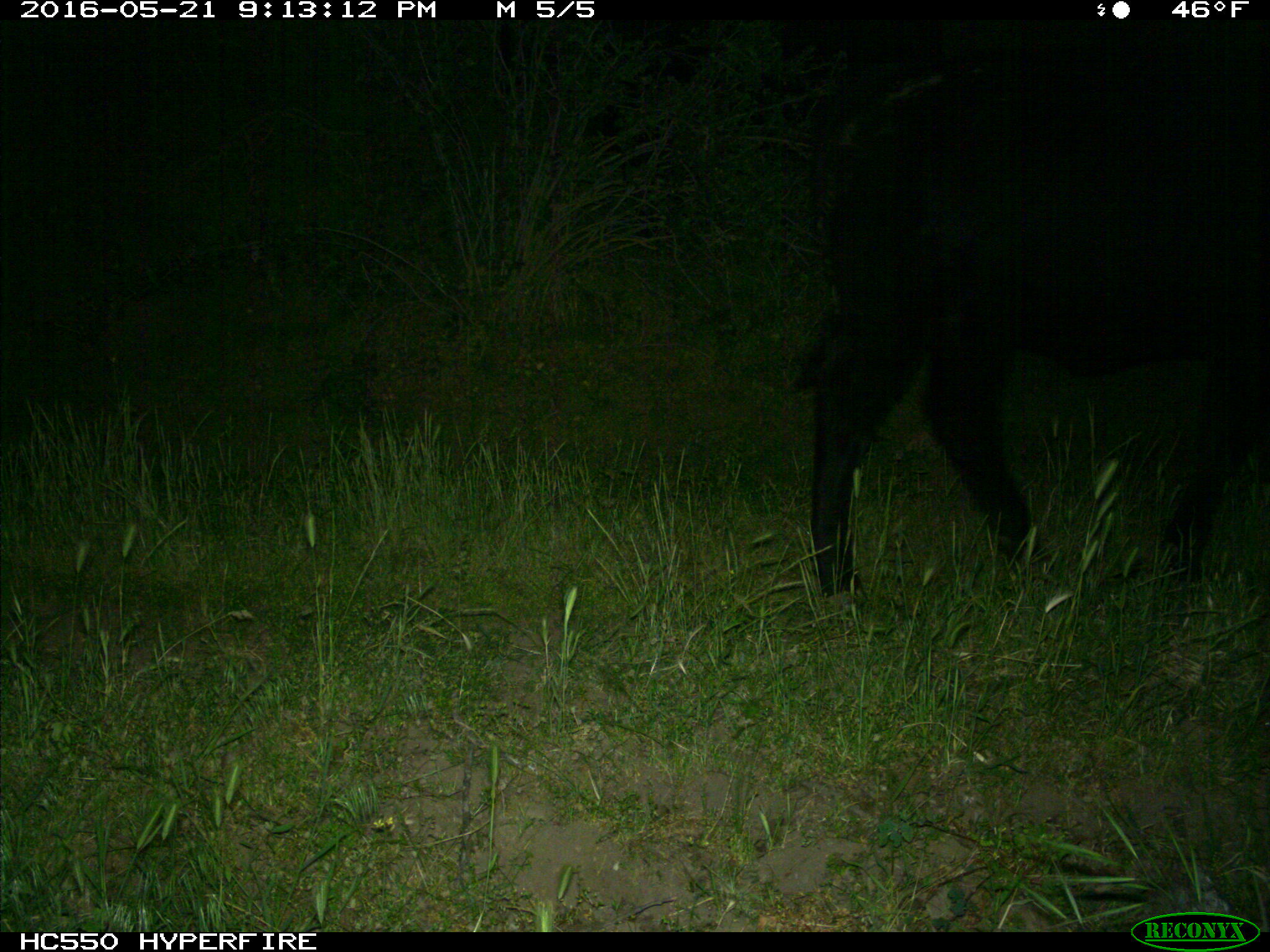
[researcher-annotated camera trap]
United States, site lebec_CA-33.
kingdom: Animalia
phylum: Chordata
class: Mammalia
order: Artiodactyla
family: Bovidae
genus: Bos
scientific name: Bos taurus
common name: domestic cow